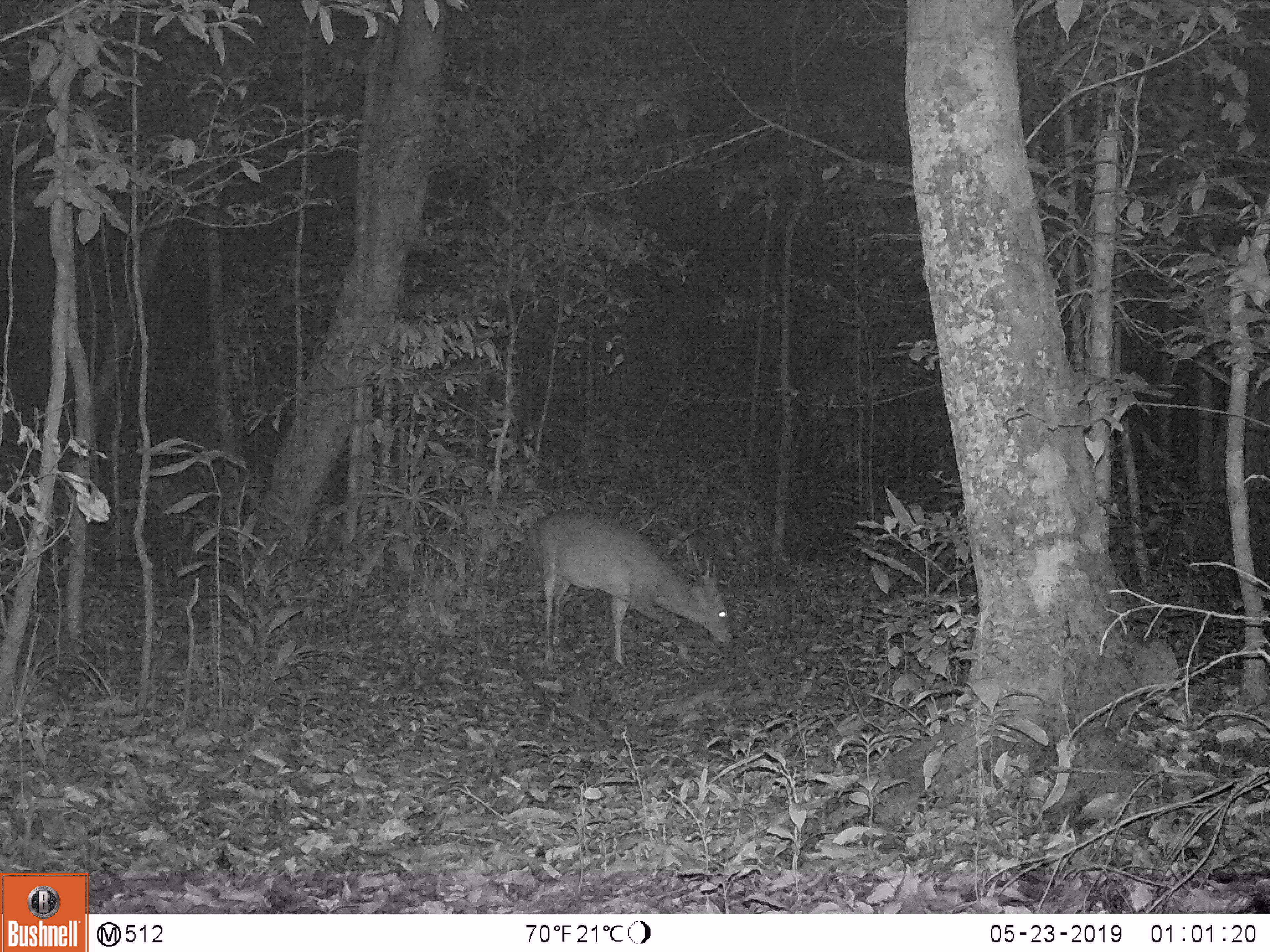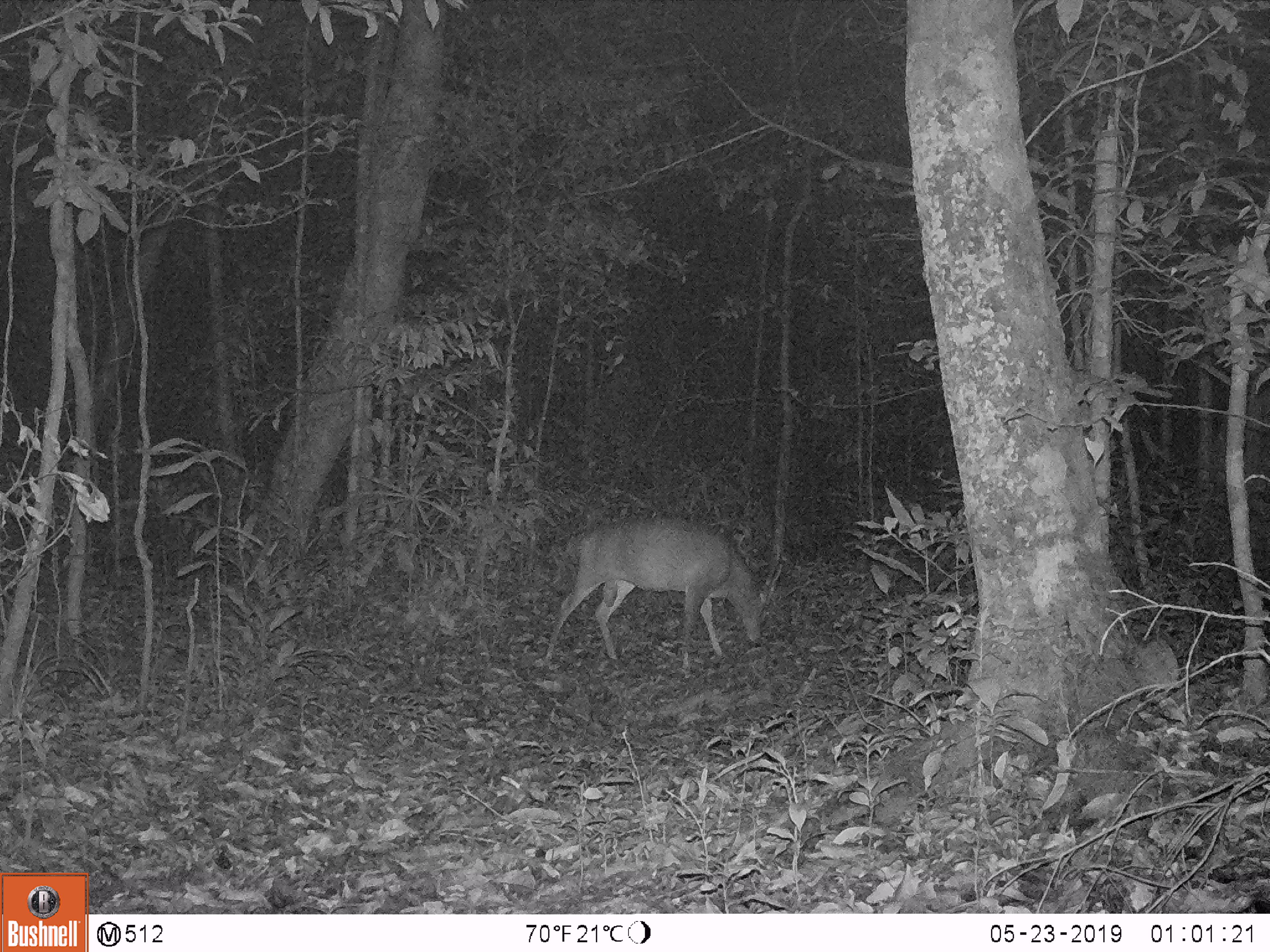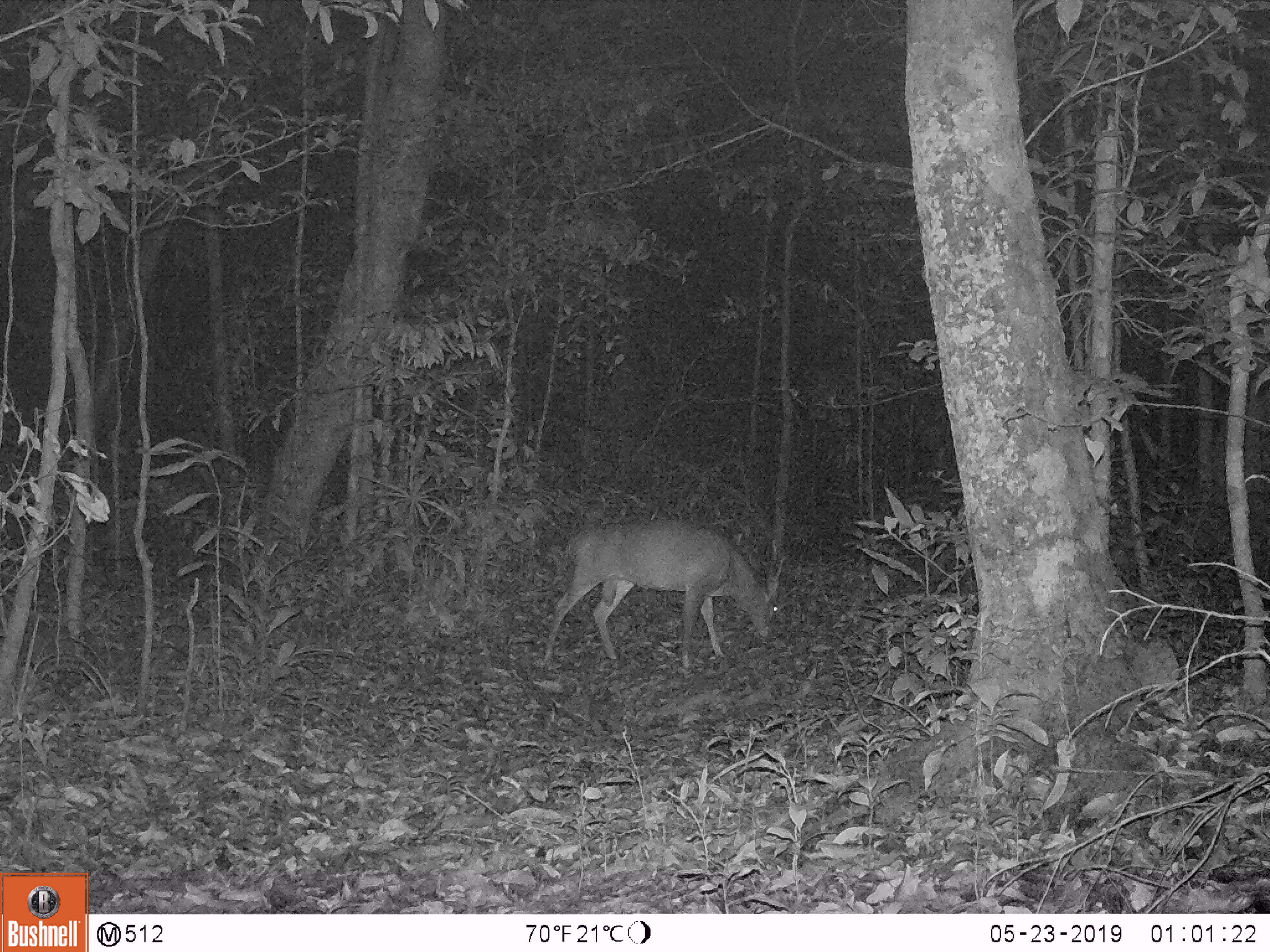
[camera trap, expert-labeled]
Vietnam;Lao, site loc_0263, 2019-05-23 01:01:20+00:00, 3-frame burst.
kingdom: Animalia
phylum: Chordata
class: Mammalia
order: Artiodactyla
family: Cervidae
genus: Muntiacus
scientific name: Muntiacus vuquangensis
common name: large-antlered muntjac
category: large antlered muntjac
Large antlered muntjac (large-antlered muntjac) (Muntiacus vuquangensis). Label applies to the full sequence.